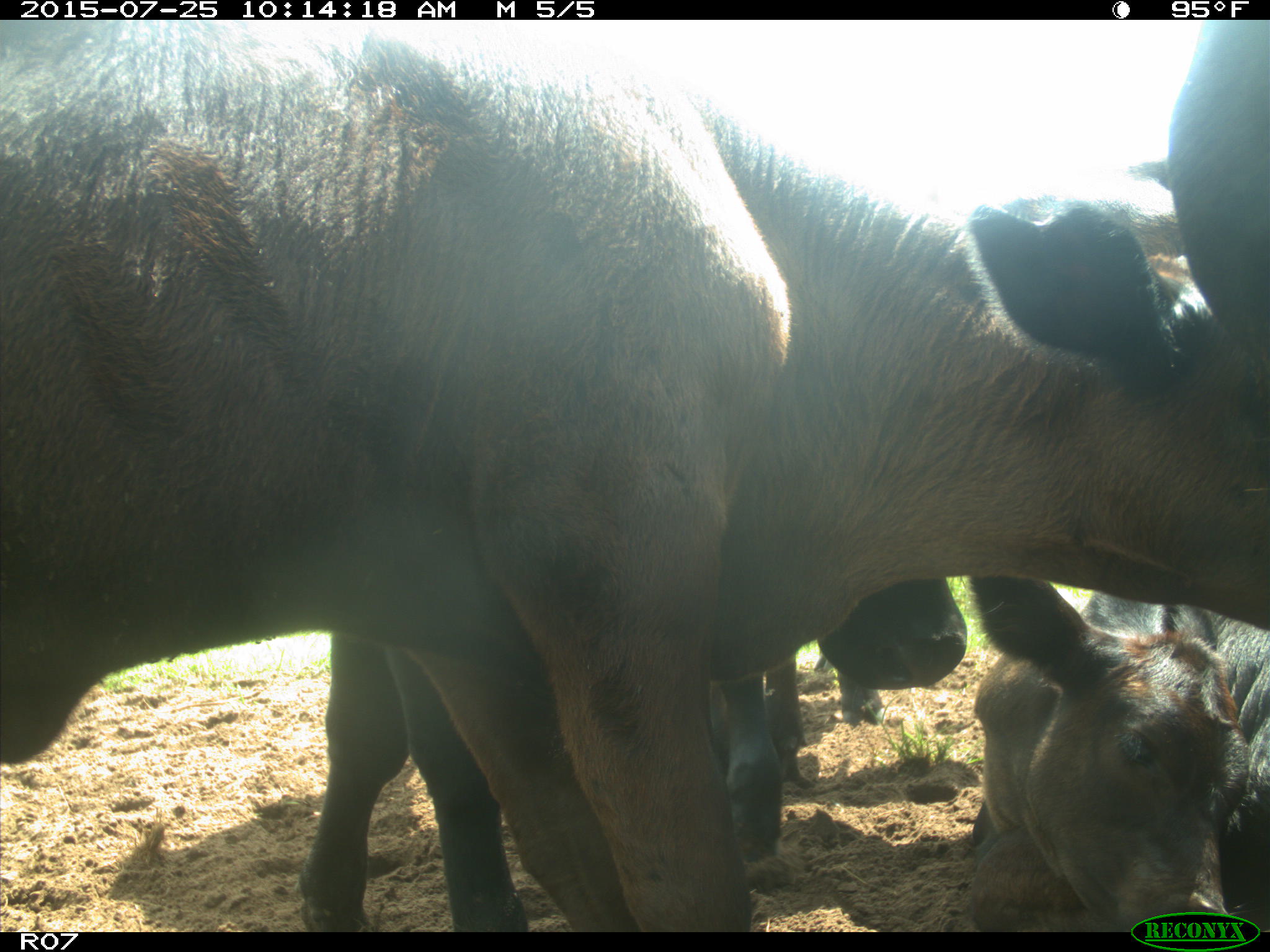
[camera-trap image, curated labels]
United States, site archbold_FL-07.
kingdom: Animalia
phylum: Chordata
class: Mammalia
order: Artiodactyla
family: Bovidae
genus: Bos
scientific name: Bos taurus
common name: domestic cow